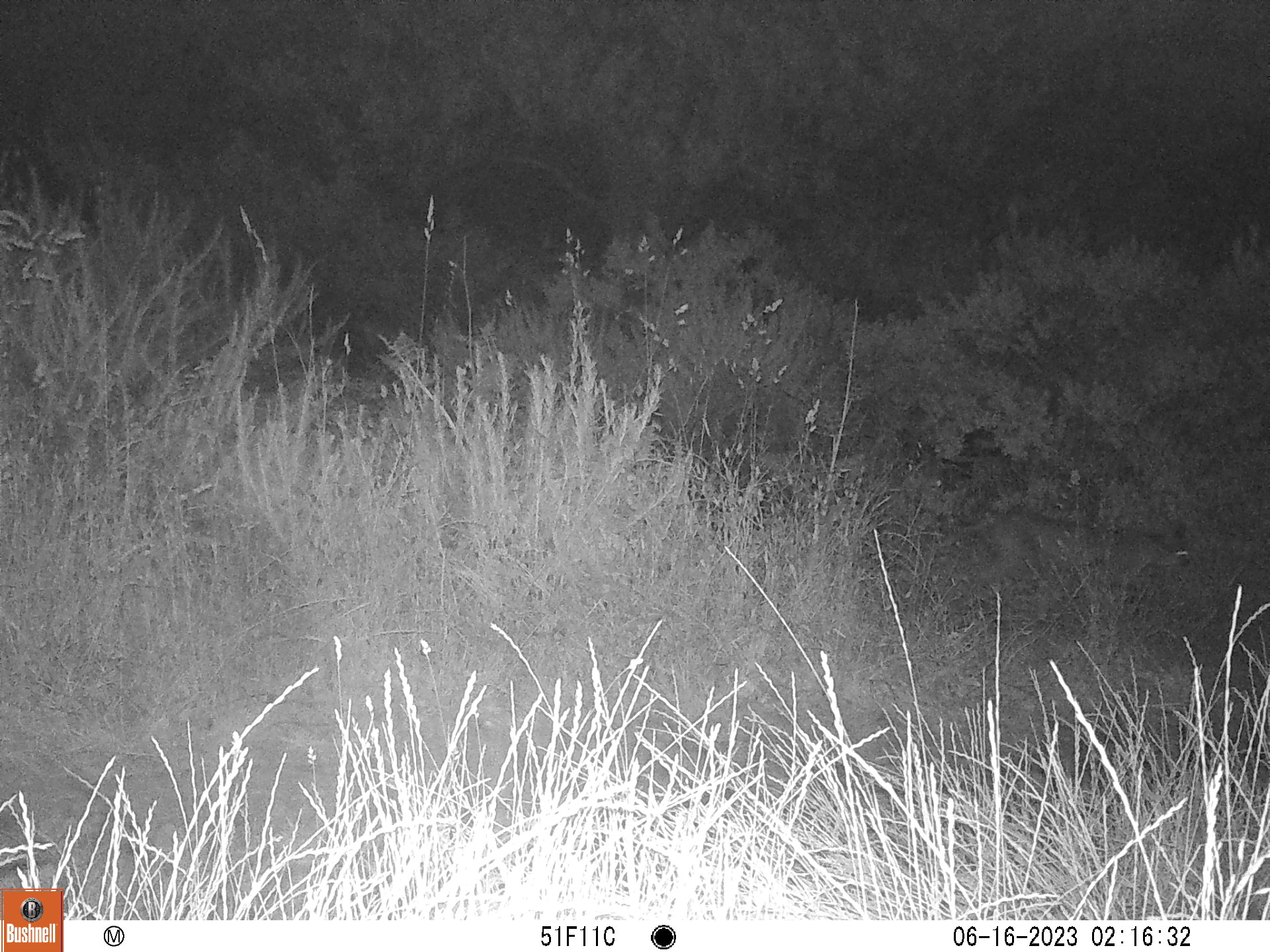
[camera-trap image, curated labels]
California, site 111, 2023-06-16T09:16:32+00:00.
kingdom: Animalia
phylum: Chordata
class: Mammalia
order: Carnivora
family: Felidae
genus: Lynx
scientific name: Lynx rufus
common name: bobcat